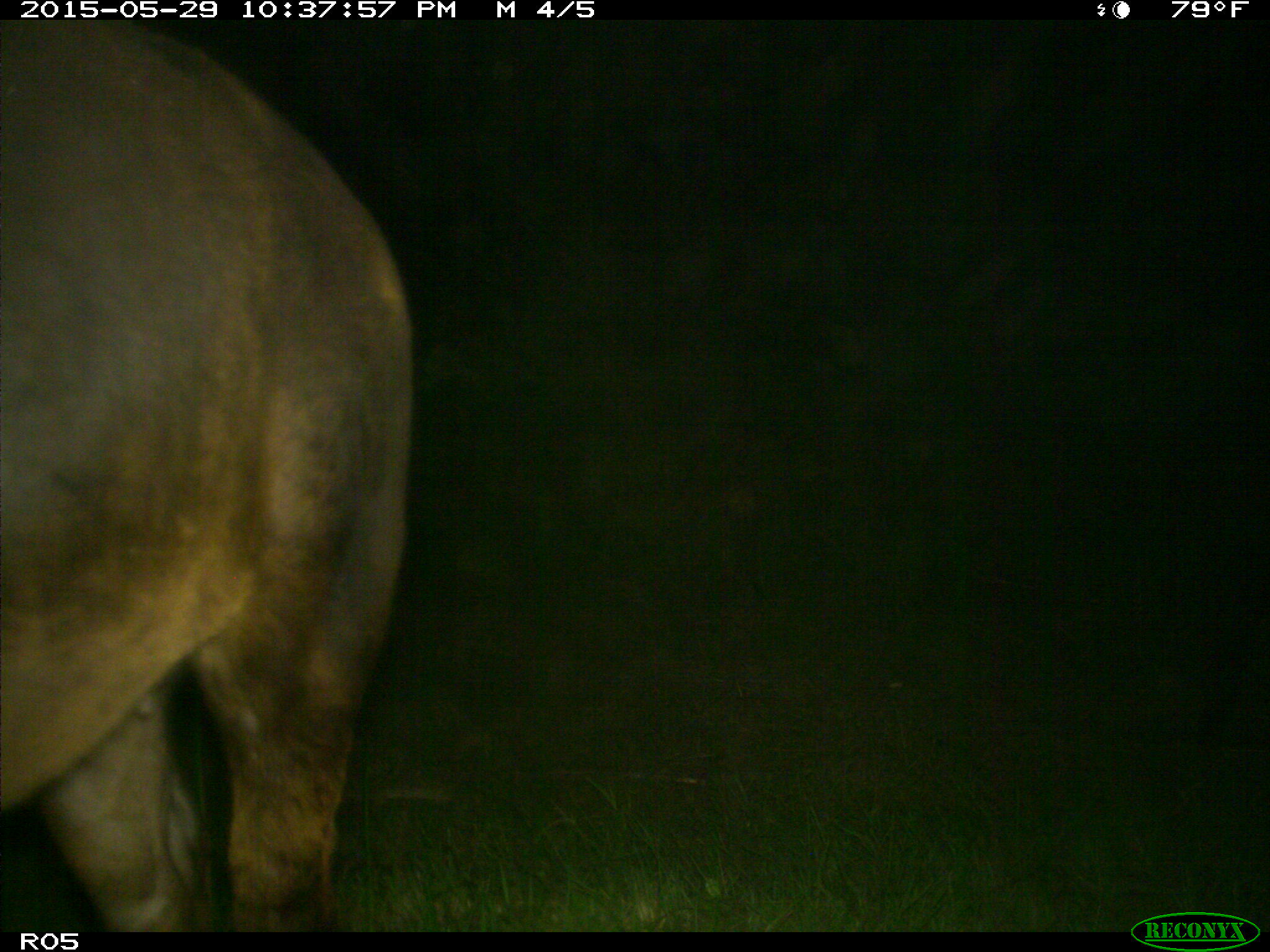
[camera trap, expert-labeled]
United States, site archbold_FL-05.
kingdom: Animalia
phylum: Chordata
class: Mammalia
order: Artiodactyla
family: Bovidae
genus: Bos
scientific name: Bos taurus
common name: domestic cow